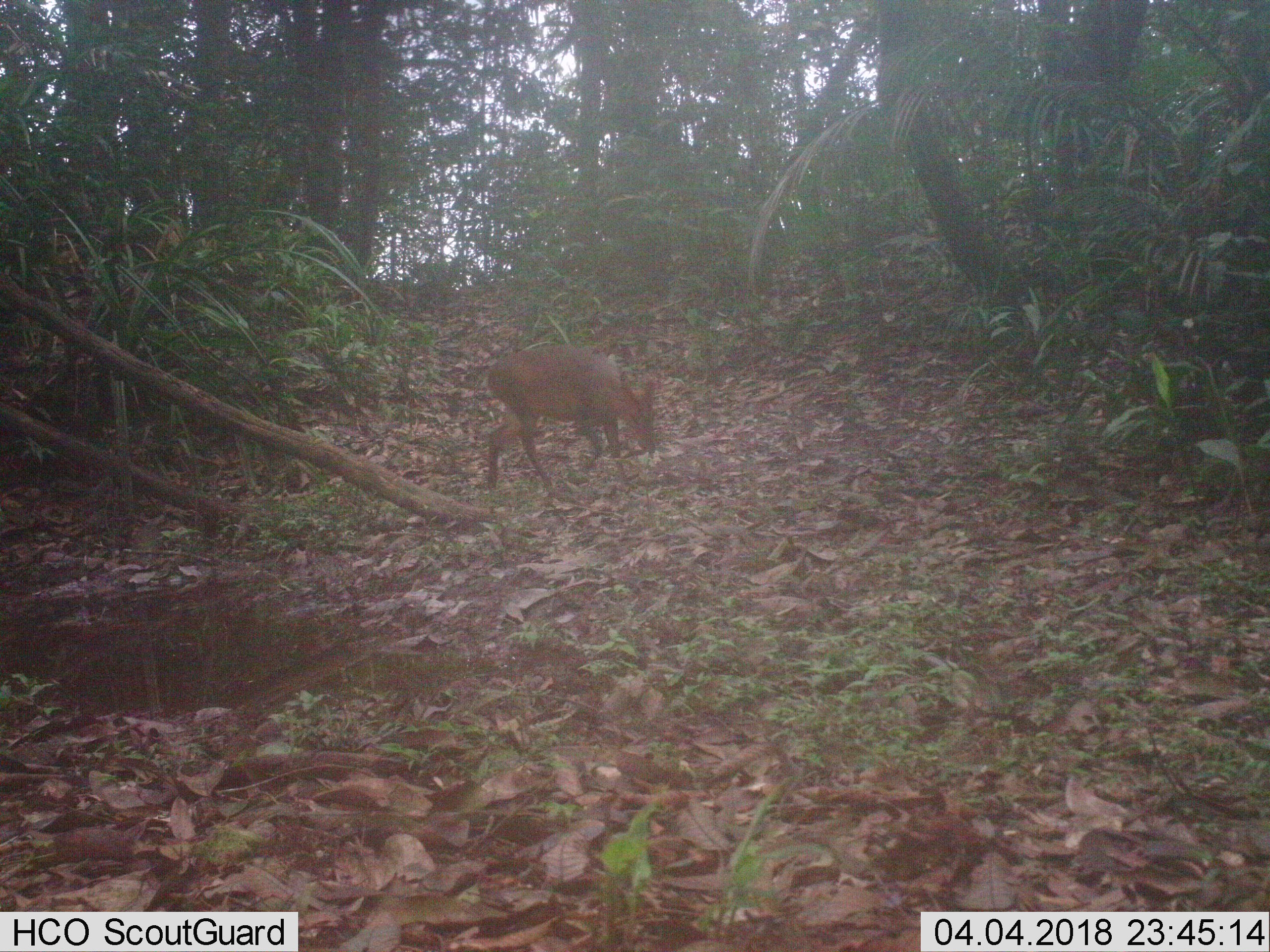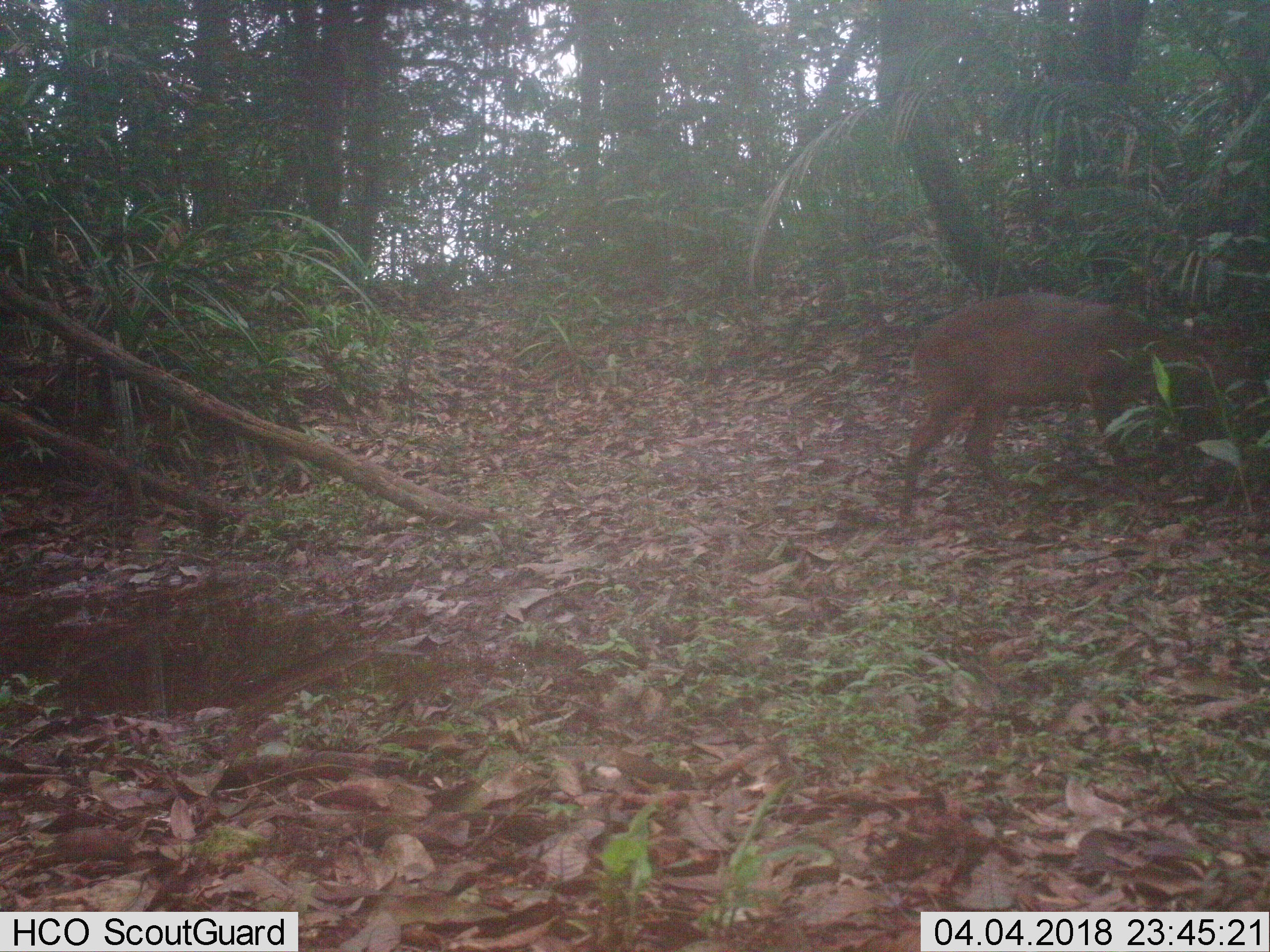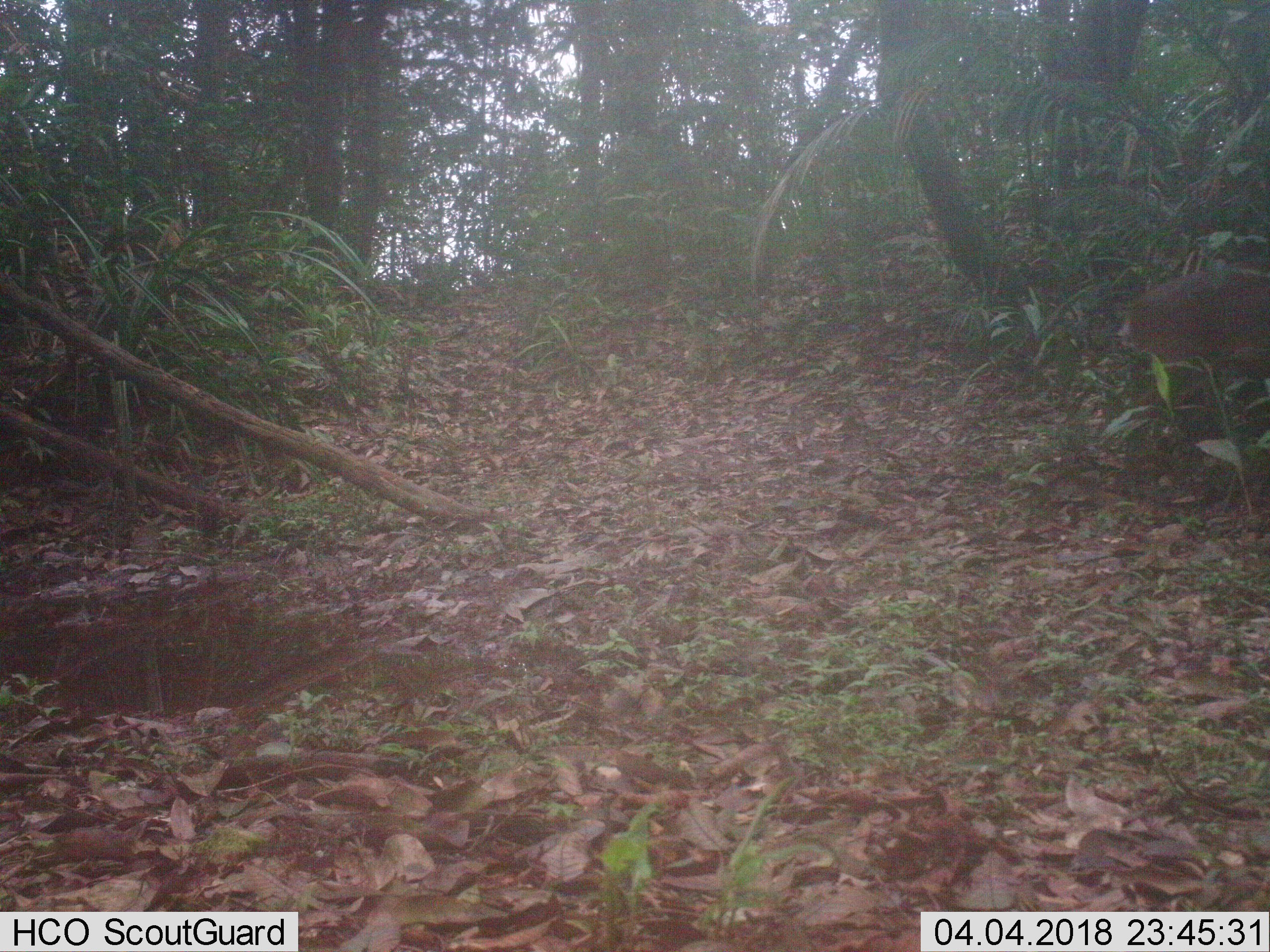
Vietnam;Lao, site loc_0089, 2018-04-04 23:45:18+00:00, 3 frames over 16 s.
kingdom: Animalia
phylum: Chordata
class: Mammalia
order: Artiodactyla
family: Cervidae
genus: Muntiacus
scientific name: Muntiacus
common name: muntjacs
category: unidentified muntjac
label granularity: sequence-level